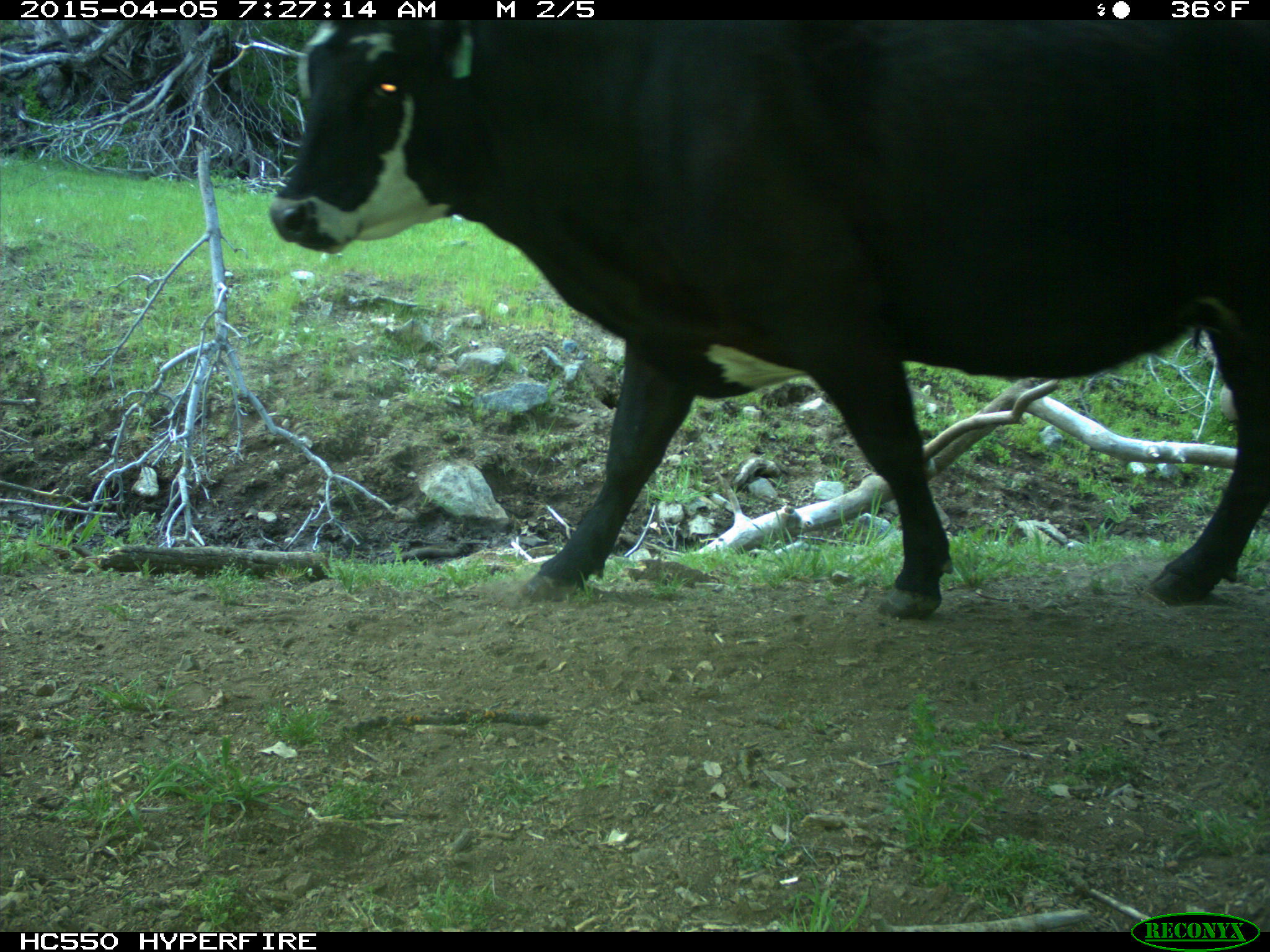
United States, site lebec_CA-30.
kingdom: Animalia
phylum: Chordata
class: Mammalia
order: Artiodactyla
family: Bovidae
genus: Bos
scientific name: Bos taurus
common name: domestic cow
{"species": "Bos taurus (domestic cow)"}